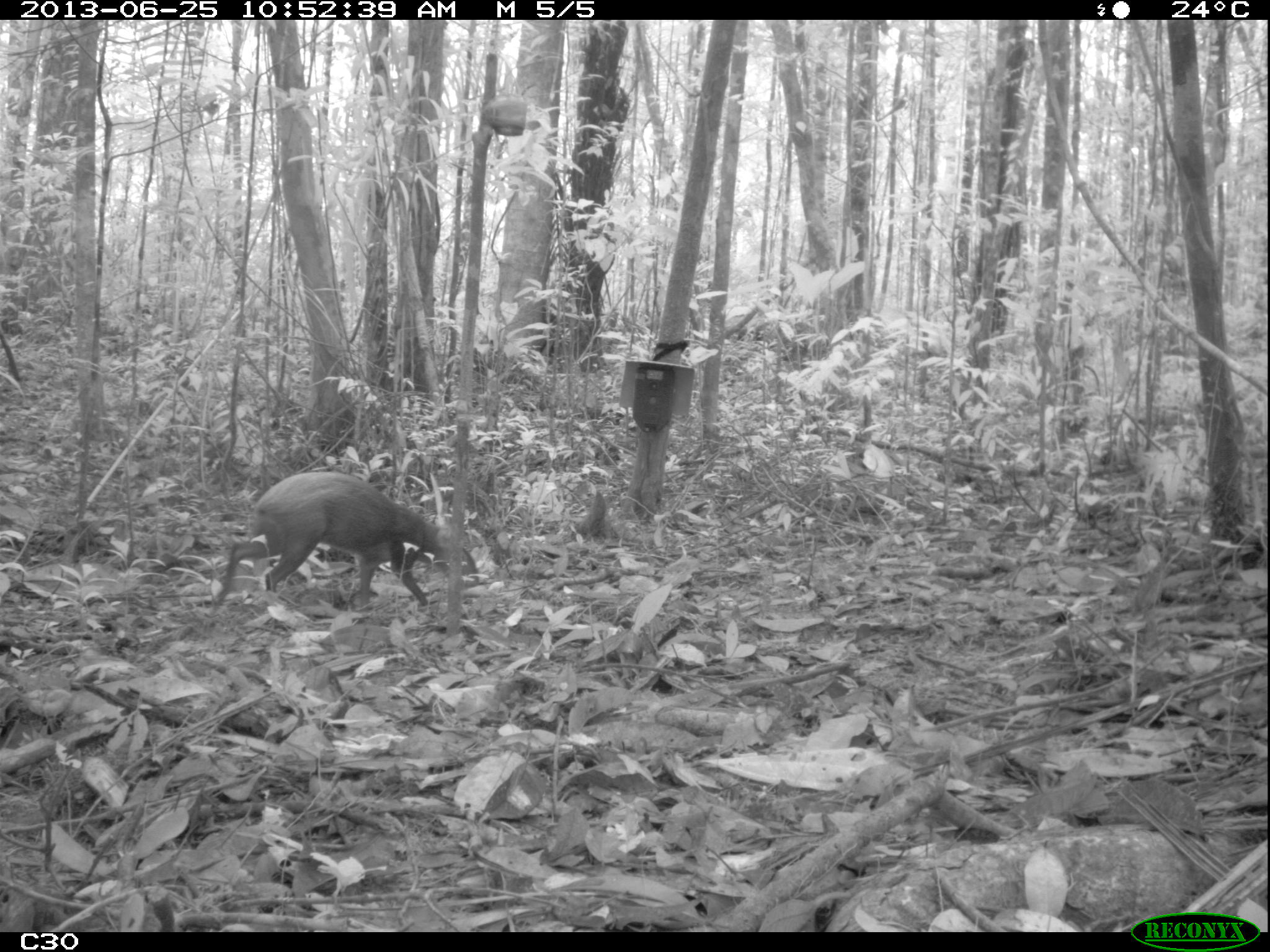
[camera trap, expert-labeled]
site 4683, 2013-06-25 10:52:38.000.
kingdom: Animalia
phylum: Chordata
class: Mammalia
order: Rodentia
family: Dasyproctidae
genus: Dasyprocta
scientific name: Dasyprocta leporina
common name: red-rumped agouti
Dasyprocta leporina (red-rumped agouti), count 1, age adult, sex female.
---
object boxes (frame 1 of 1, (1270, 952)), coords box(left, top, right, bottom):
dasyprocta leporina: box(206, 470, 467, 611)